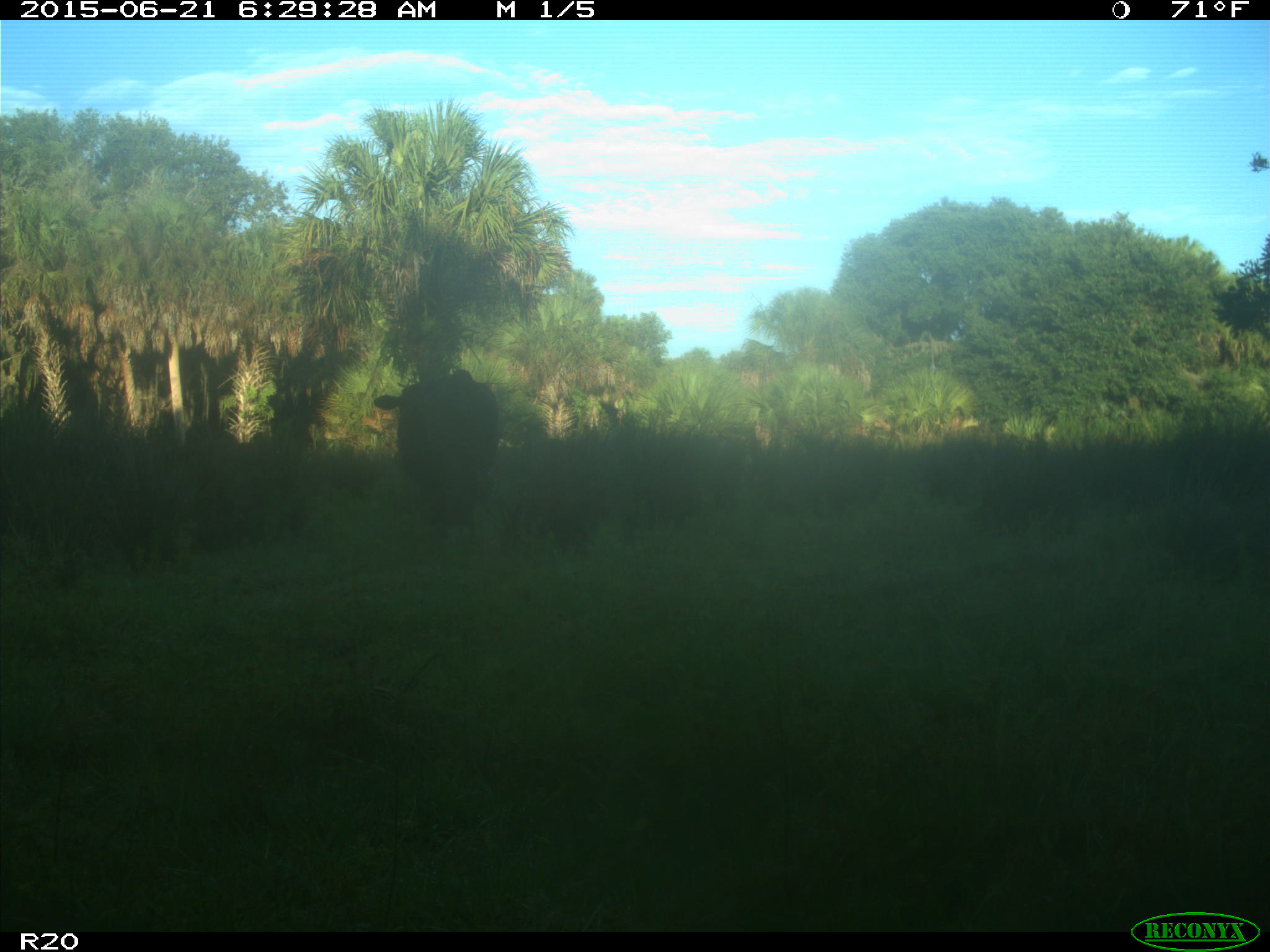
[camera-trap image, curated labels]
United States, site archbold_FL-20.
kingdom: Animalia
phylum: Chordata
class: Mammalia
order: Artiodactyla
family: Bovidae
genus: Bos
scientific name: Bos taurus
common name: domestic cow